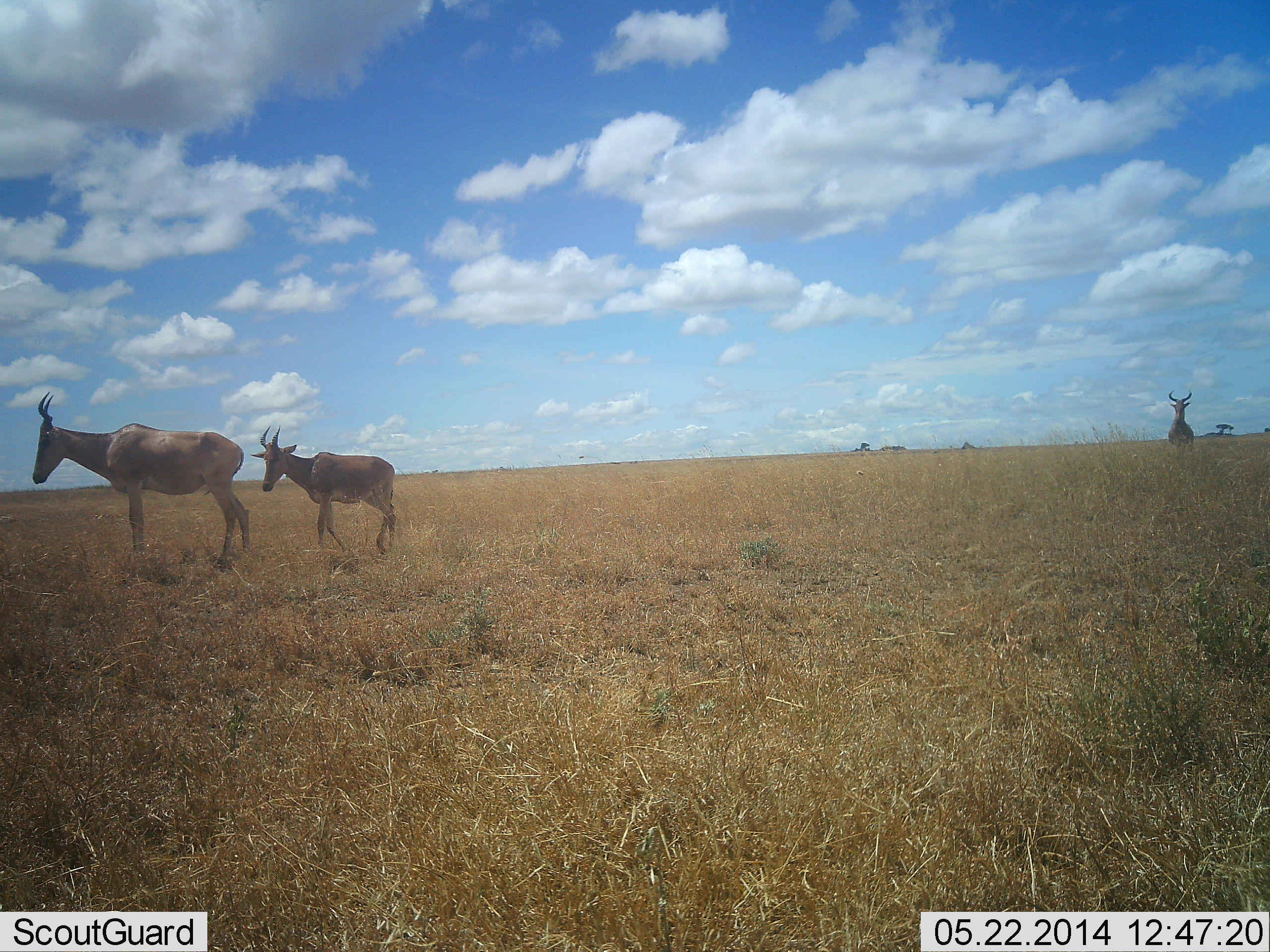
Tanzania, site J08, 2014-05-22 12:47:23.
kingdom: Animalia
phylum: Chordata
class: Mammalia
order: Artiodactyla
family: Bovidae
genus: Alcelaphus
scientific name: Alcelaphus buselaphus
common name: hartebeest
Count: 3.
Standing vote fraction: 100%.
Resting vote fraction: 0%.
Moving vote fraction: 30%.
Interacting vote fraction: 0%.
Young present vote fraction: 30%.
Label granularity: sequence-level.